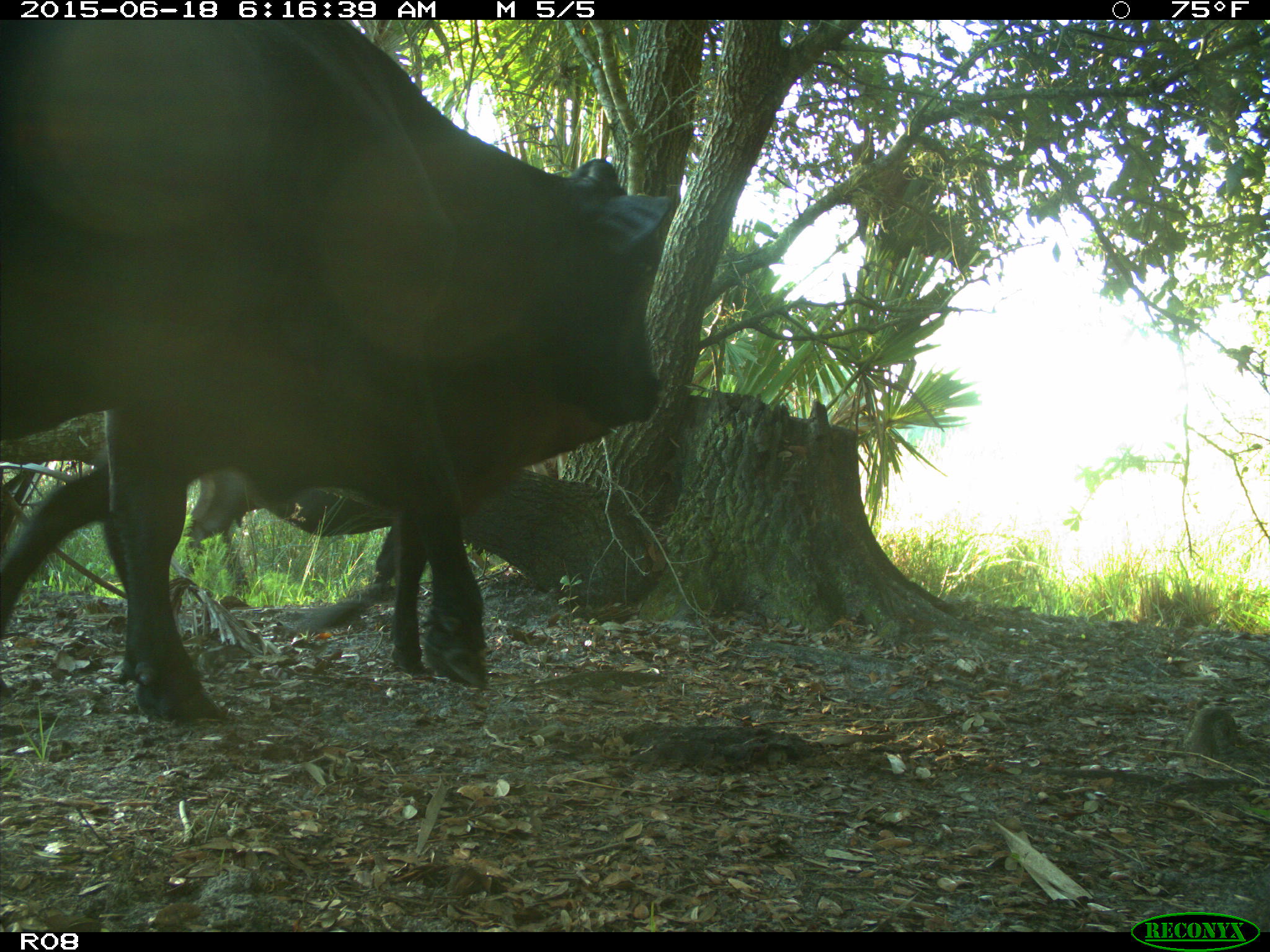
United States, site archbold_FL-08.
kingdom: Animalia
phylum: Chordata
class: Mammalia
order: Artiodactyla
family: Bovidae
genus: Bos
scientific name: Bos taurus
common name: domestic cow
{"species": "Bos taurus (domestic cow)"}